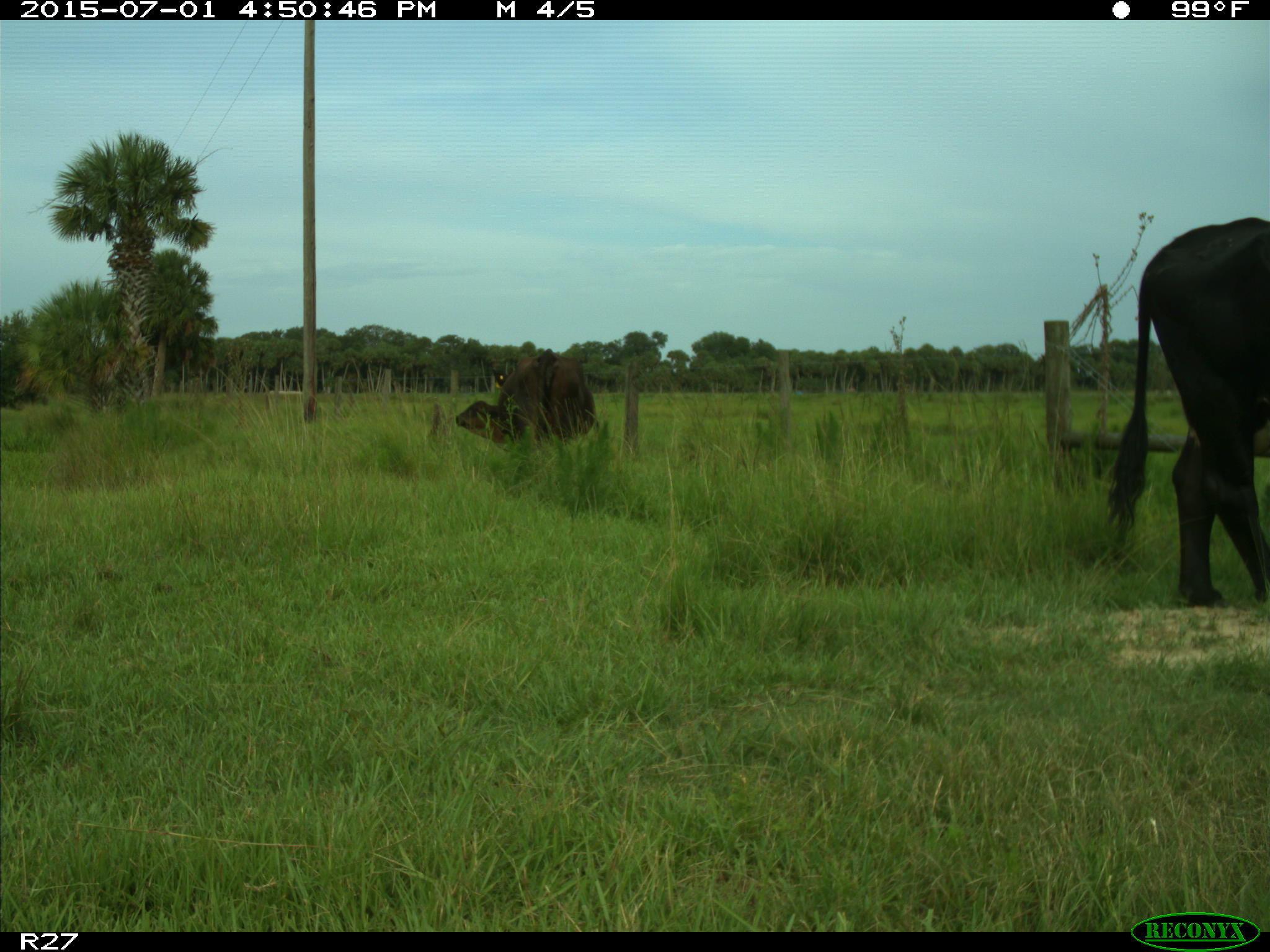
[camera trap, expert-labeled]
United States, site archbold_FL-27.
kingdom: Animalia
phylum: Chordata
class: Mammalia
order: Artiodactyla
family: Bovidae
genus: Bos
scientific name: Bos taurus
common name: domestic cow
Bos taurus (domestic cow).